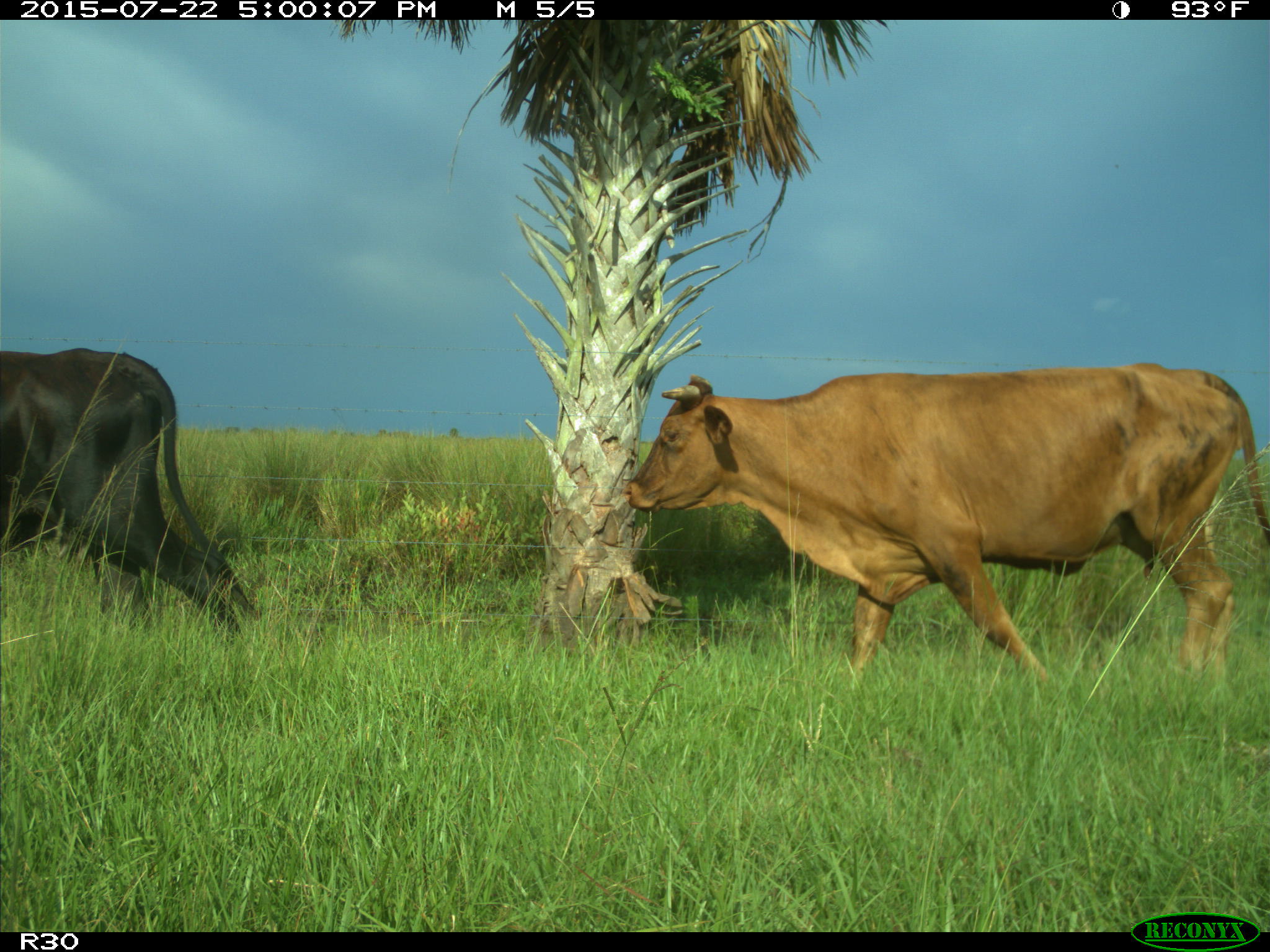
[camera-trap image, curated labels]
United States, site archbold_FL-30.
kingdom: Animalia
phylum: Chordata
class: Mammalia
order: Artiodactyla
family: Bovidae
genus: Bos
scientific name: Bos taurus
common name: domestic cow